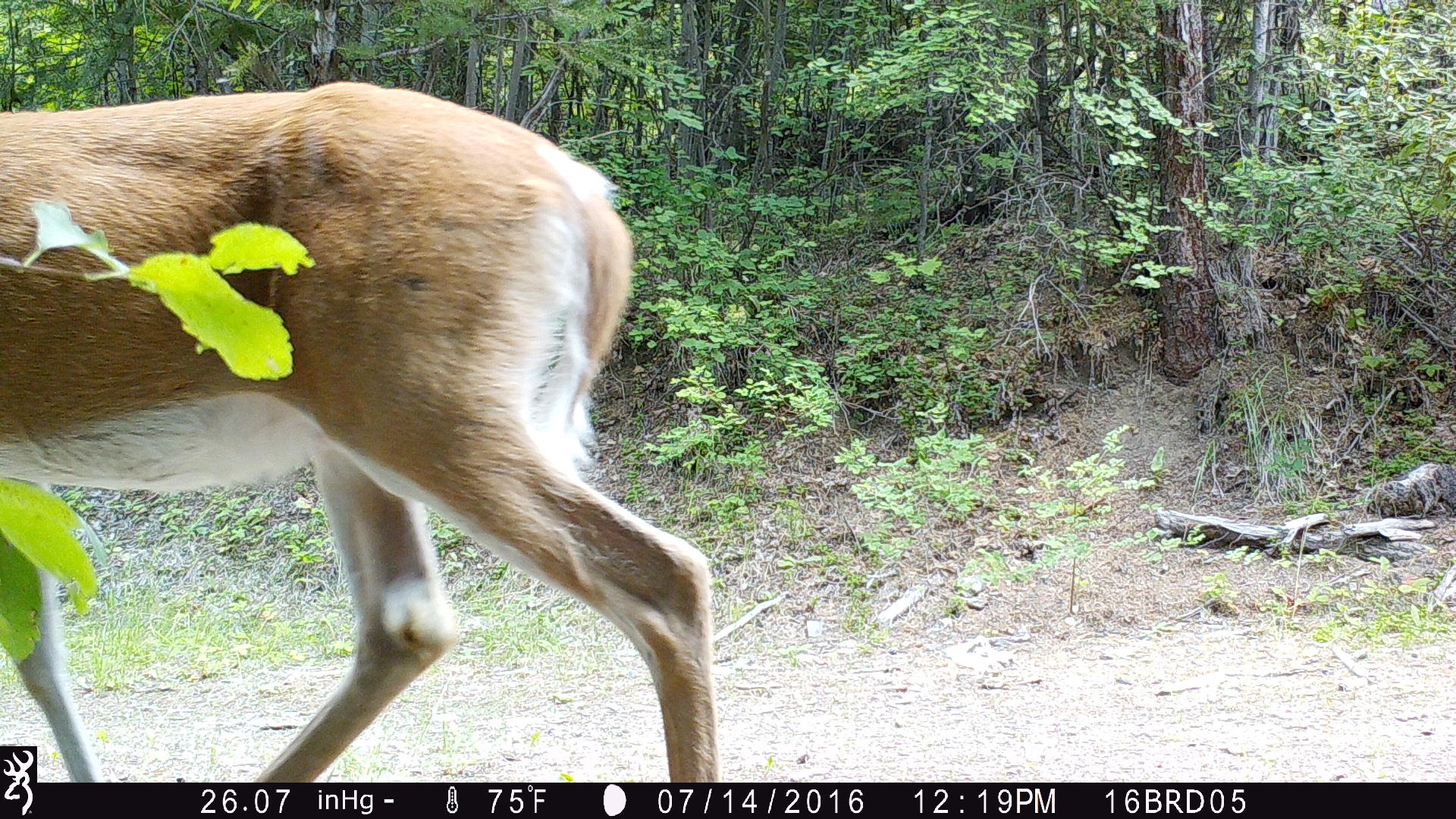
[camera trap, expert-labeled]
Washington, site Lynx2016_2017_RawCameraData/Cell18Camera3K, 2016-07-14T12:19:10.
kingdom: Animalia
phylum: Chordata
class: Mammalia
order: Artiodactyla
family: Cervidae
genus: Odocoileus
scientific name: Odocoileus virginianus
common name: white-tailed deer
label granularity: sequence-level